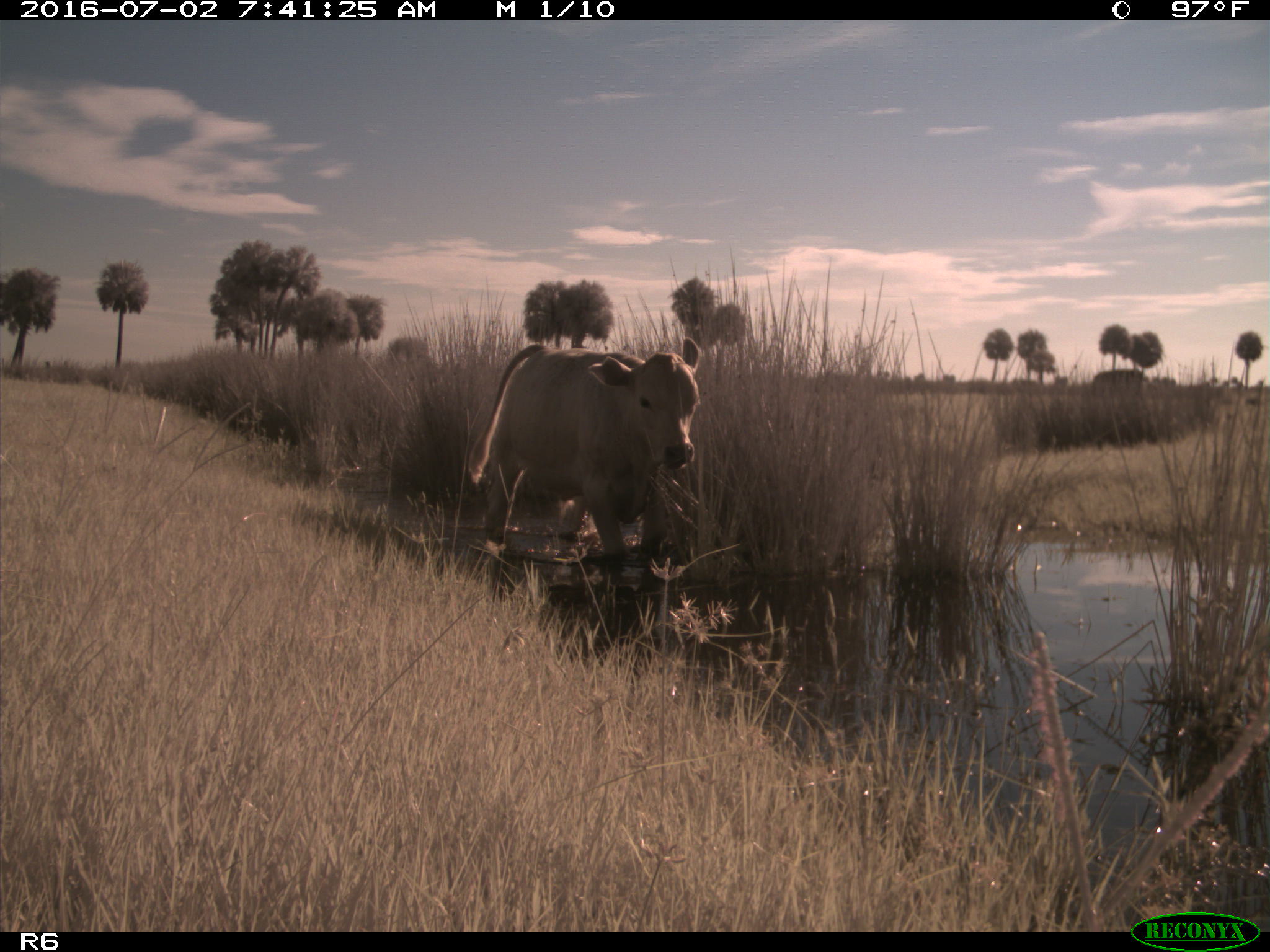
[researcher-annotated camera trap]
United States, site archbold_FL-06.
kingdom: Animalia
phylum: Chordata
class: Mammalia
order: Artiodactyla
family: Bovidae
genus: Bos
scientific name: Bos taurus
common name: domestic cow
Bos taurus (domestic cow).